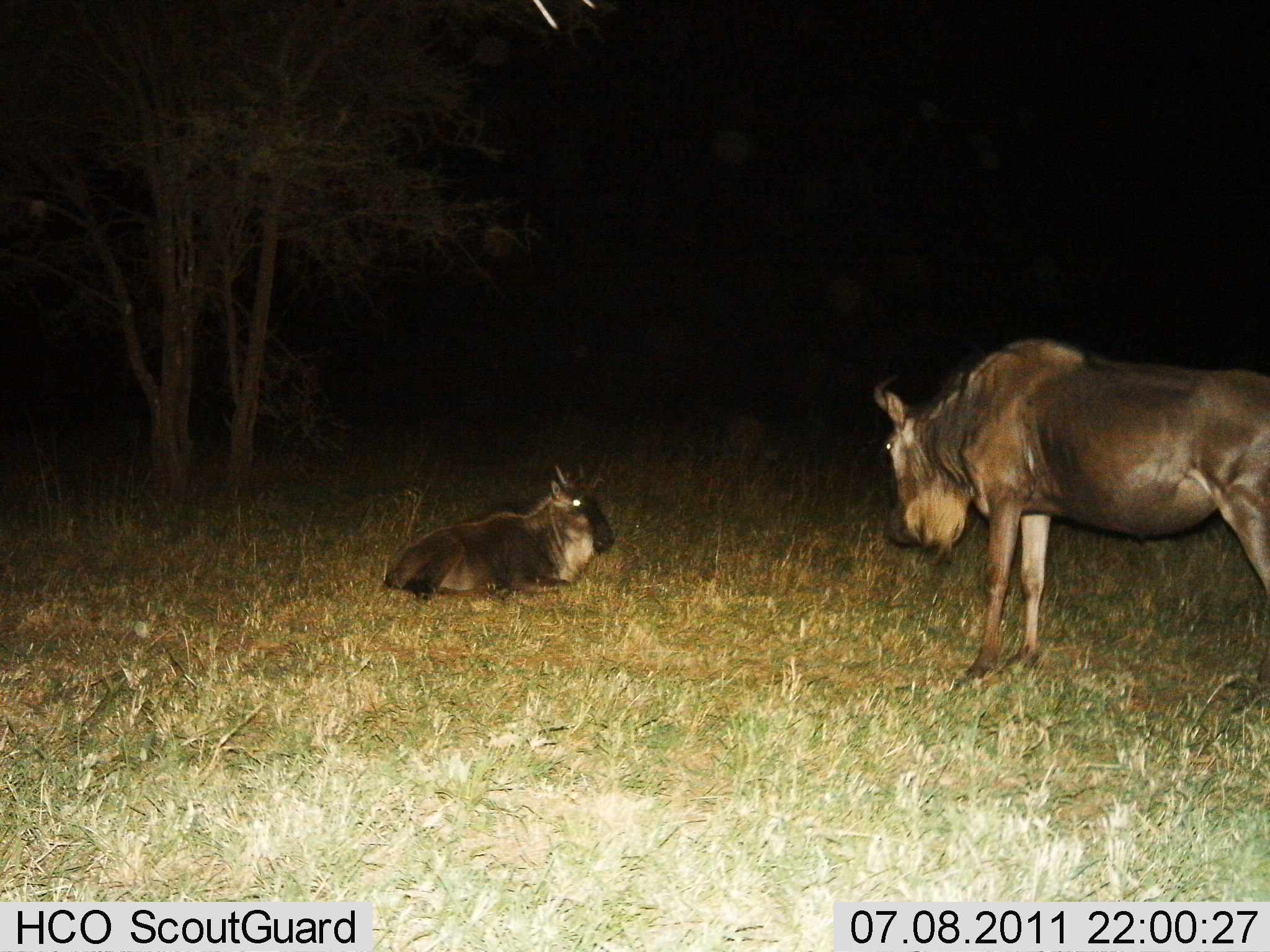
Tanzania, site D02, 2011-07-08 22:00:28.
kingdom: Animalia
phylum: Chordata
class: Mammalia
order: Artiodactyla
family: Bovidae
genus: Connochaetes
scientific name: Connochaetes taurinus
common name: blue wildebeest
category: wildebeest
Wildebeest (blue wildebeest) (Connochaetes taurinus), count 2. Behavior (volunteer vote fractions): standing 75%, resting 94%, moving 0%, interacting 6%. Young present (vote fraction): 19%. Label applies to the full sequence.